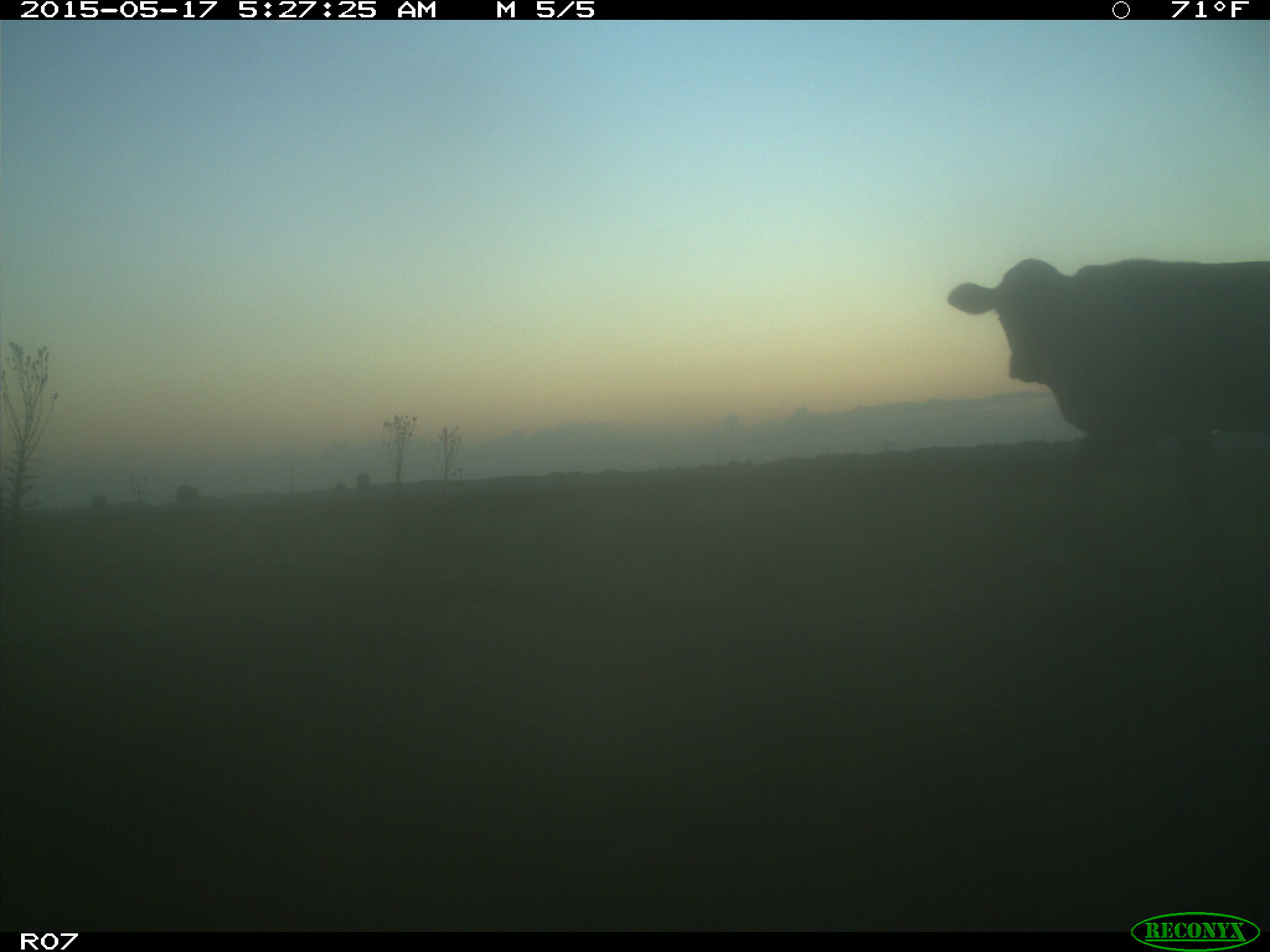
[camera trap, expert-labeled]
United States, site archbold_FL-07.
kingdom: Animalia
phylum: Chordata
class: Mammalia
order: Artiodactyla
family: Bovidae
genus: Bos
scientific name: Bos taurus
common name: domestic cow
Bos taurus (domestic cow).